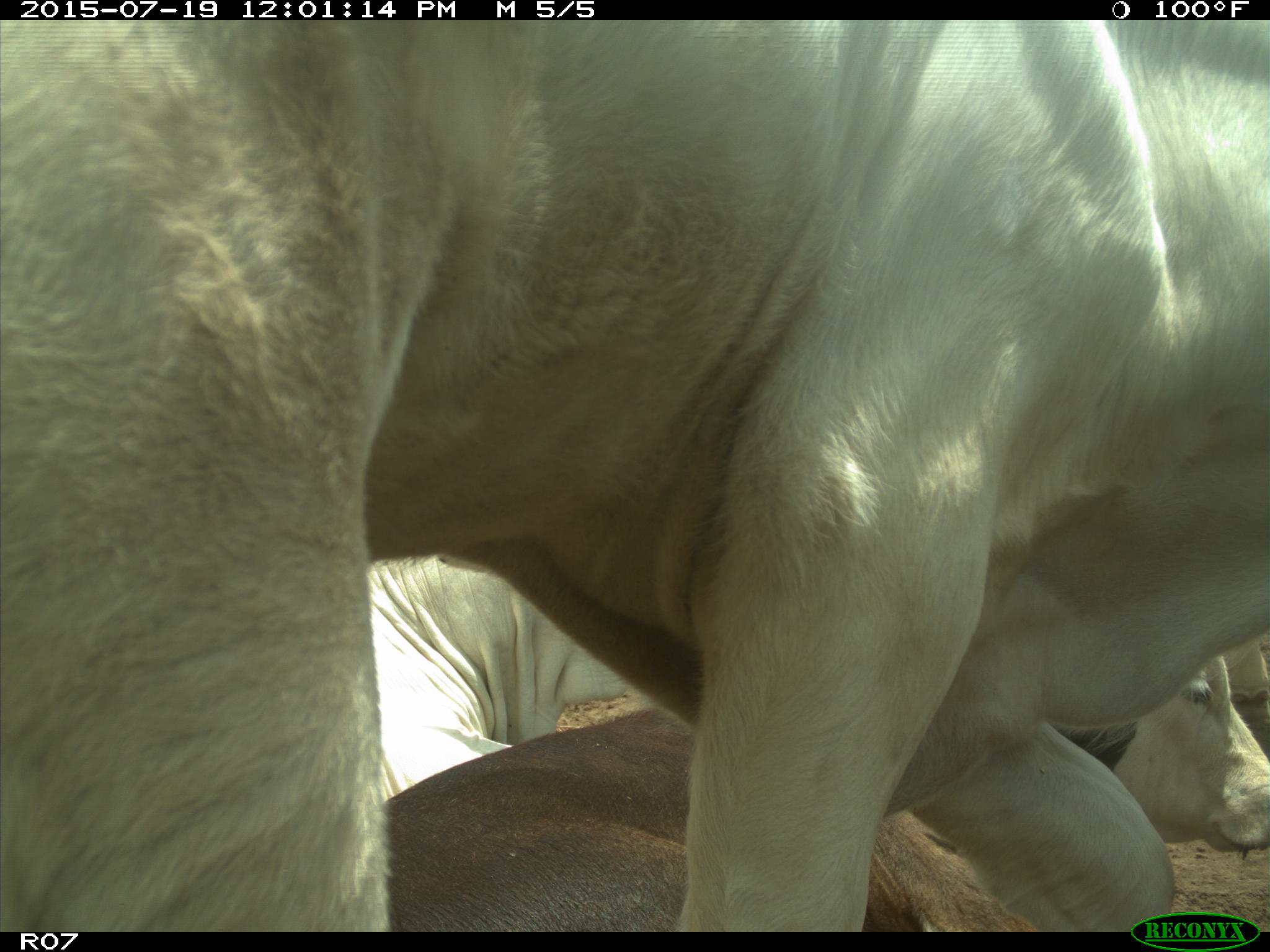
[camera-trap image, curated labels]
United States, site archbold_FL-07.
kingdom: Animalia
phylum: Chordata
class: Mammalia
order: Artiodactyla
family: Bovidae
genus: Bos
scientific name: Bos taurus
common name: domestic cow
Bos taurus (domestic cow).